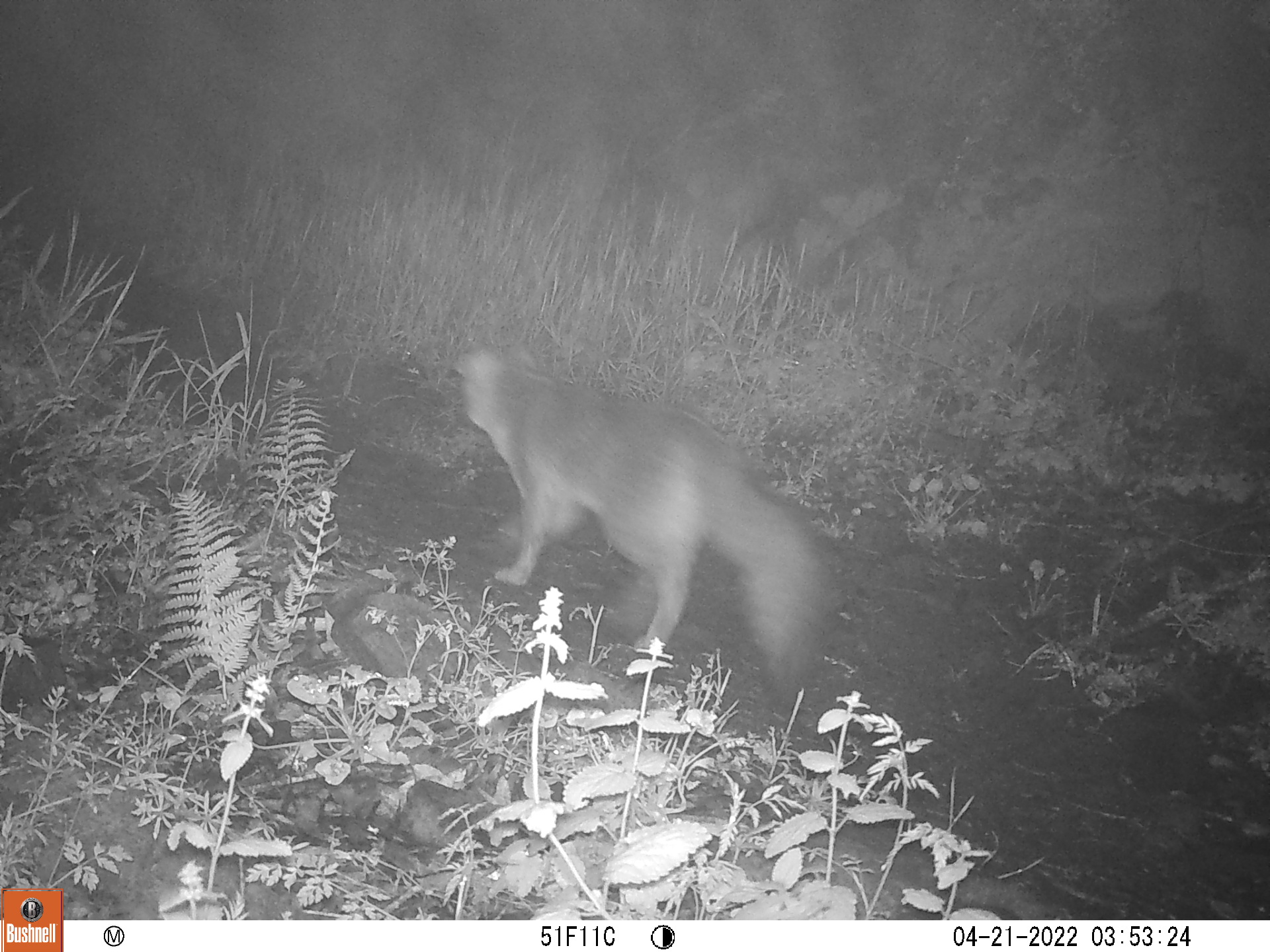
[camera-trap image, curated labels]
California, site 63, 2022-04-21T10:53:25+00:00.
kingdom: Animalia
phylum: Chordata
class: Mammalia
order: Carnivora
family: Canidae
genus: Urocyon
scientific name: Urocyon cinereoargenteus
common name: gray fox